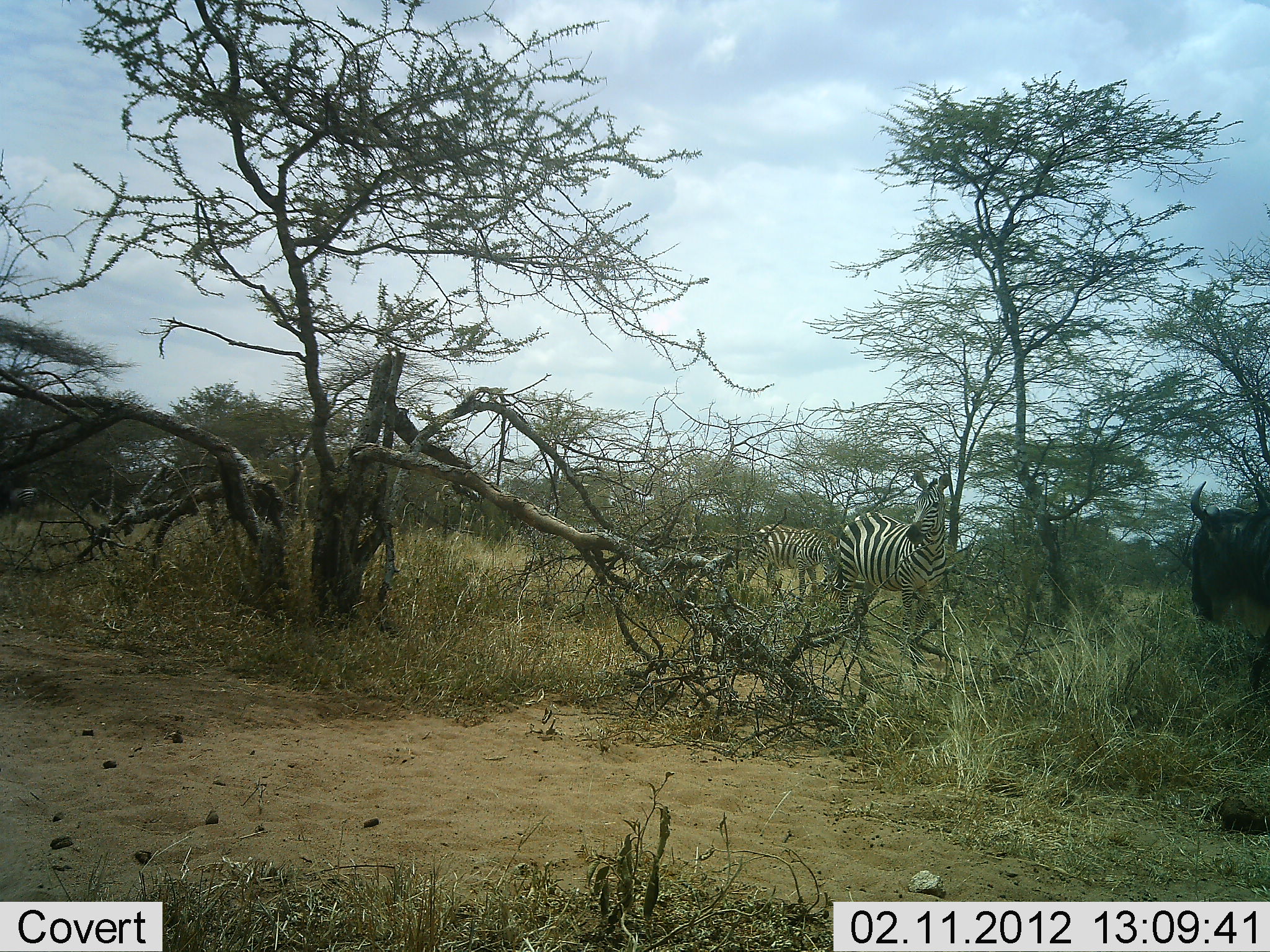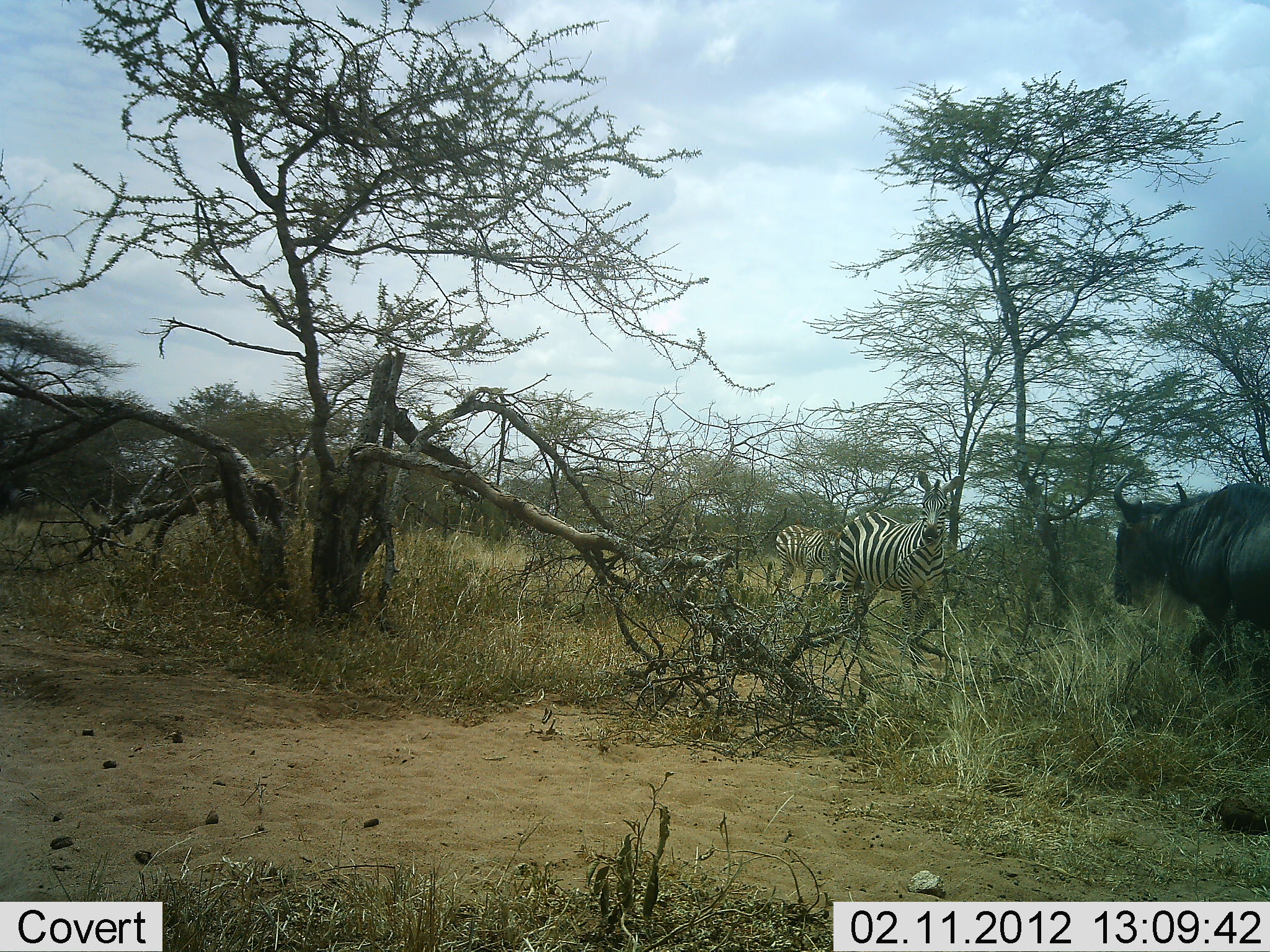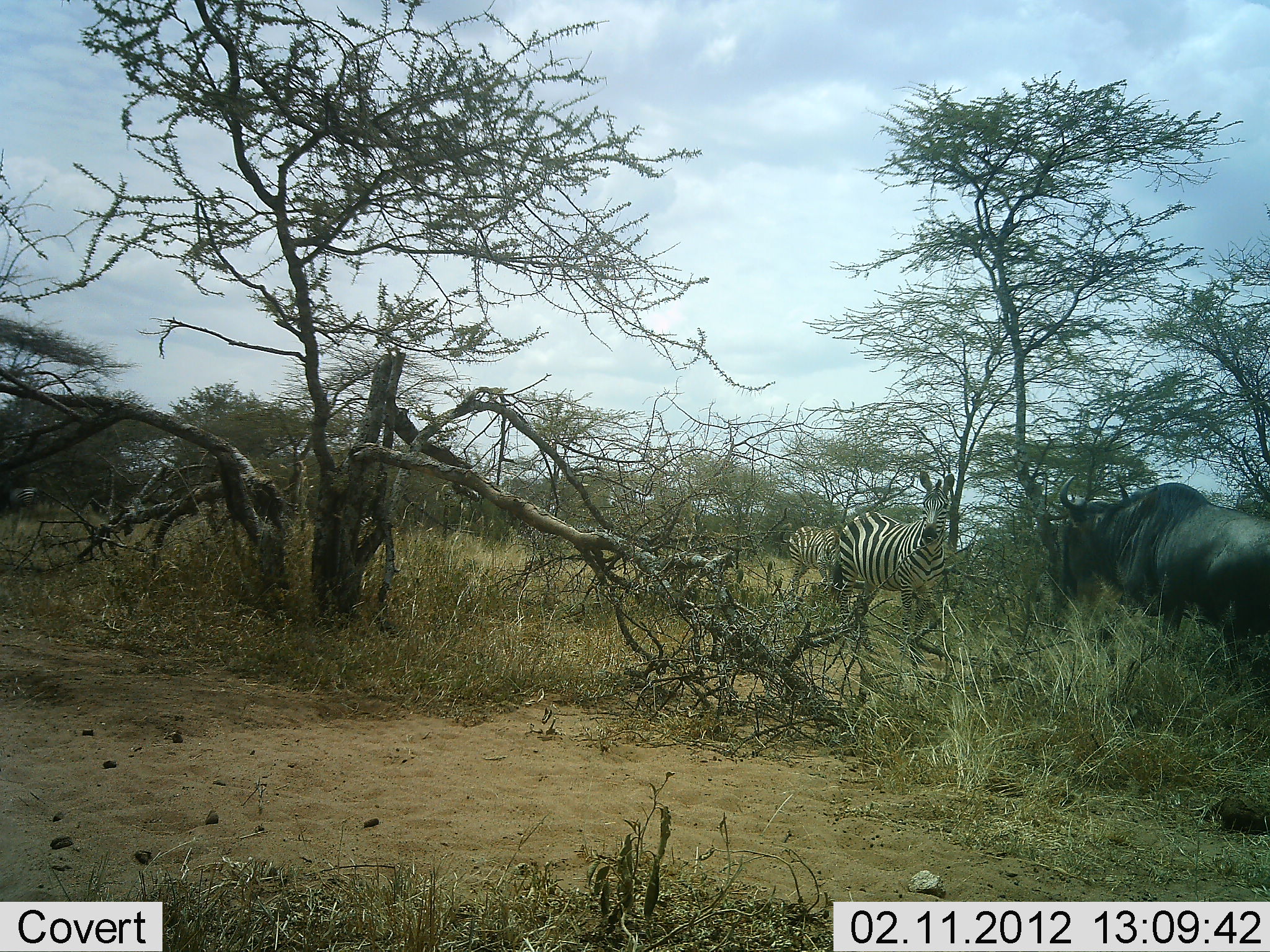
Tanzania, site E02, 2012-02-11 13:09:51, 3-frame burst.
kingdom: Animalia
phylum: Chordata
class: Mammalia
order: Artiodactyla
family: Bovidae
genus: Connochaetes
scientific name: Connochaetes taurinus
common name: blue wildebeest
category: wildebeest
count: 1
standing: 17%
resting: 0%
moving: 89%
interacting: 6%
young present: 0%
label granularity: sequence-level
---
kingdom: Animalia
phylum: Chordata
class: Mammalia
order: Perissodactyla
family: Equidae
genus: Equus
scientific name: Equus quagga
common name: plains zebra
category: zebra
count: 2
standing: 74%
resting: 0%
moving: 47%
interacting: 5%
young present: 0%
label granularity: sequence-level